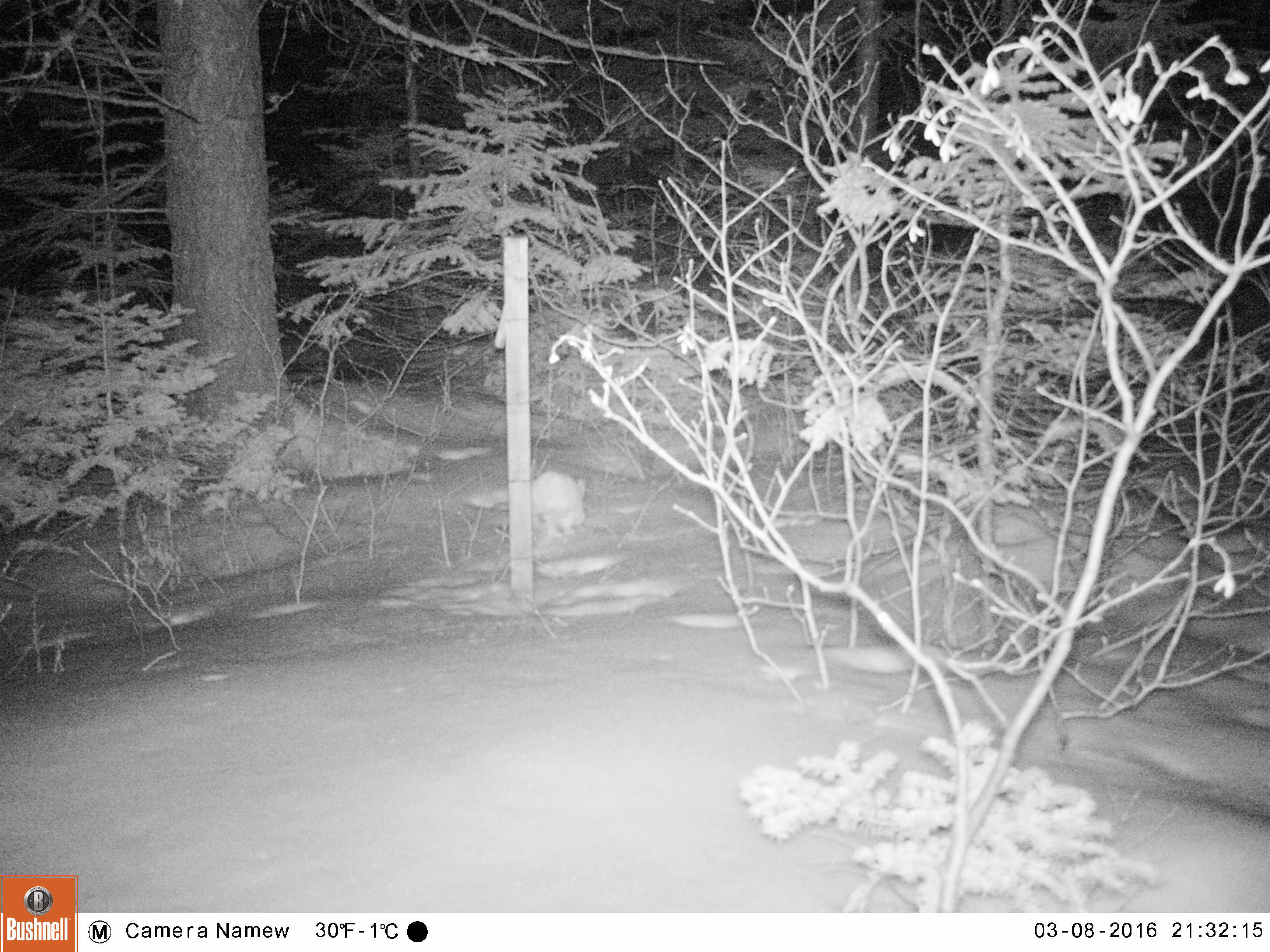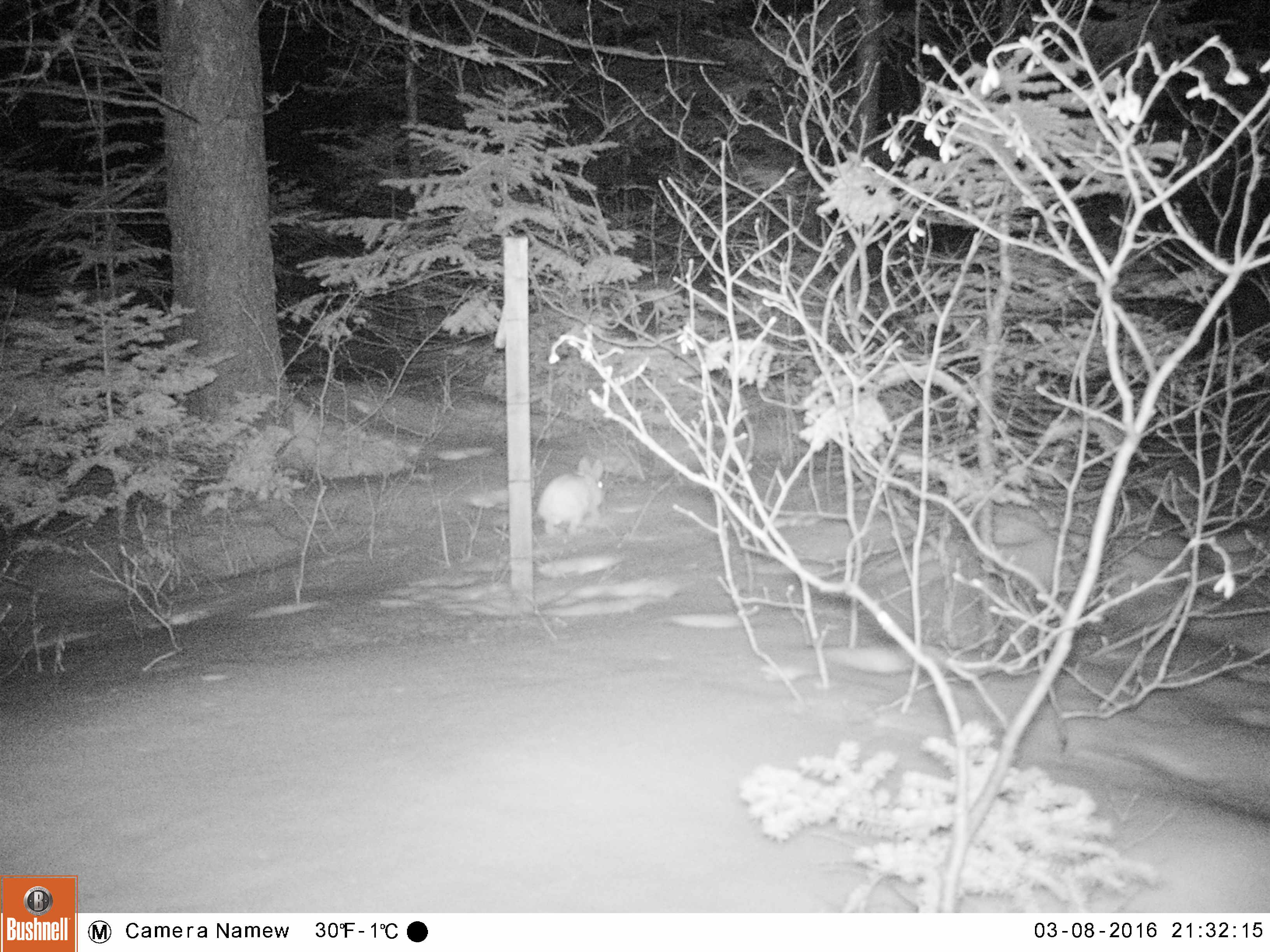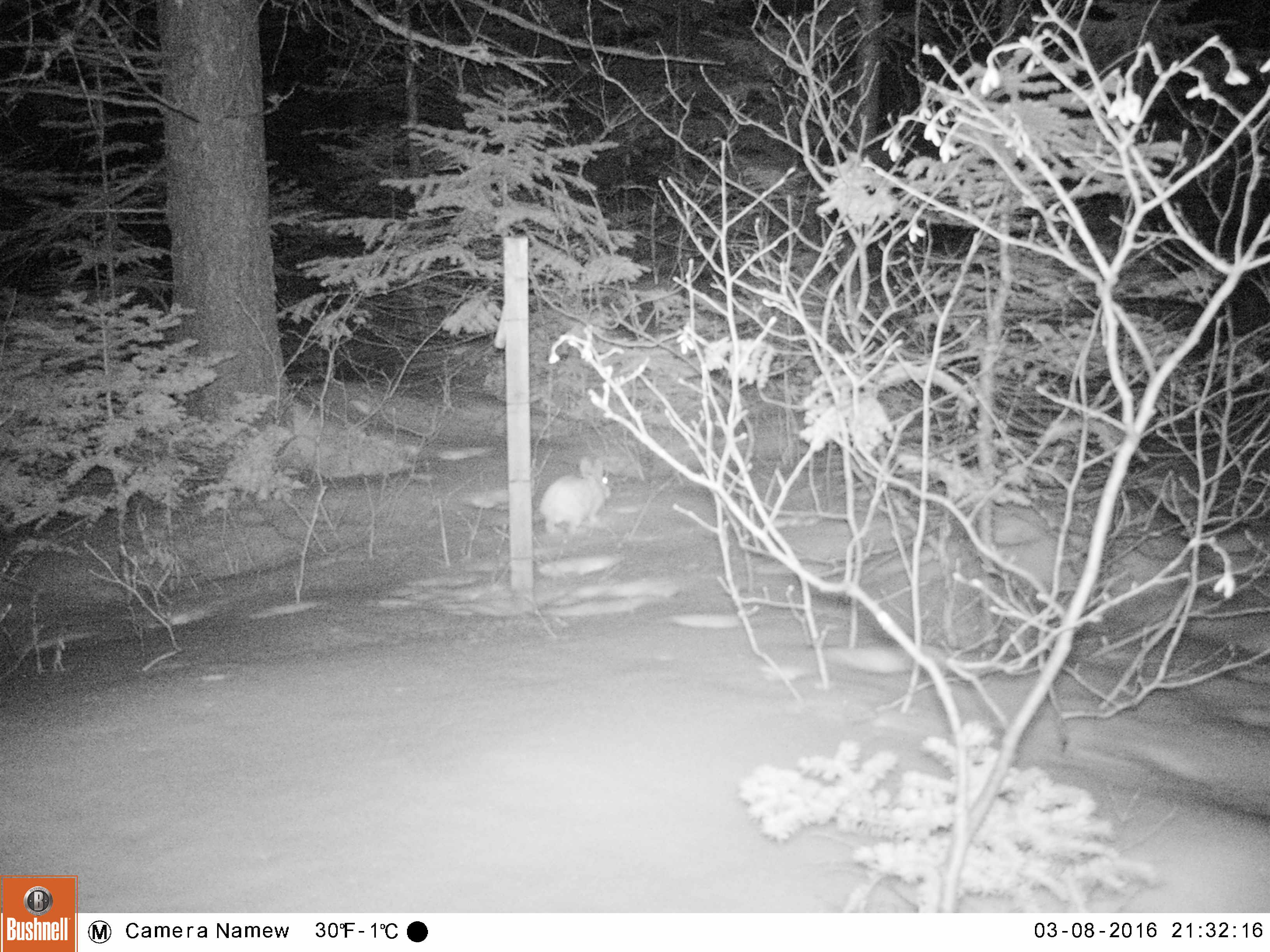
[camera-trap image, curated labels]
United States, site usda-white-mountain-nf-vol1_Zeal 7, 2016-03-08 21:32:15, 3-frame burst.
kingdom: Animalia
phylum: Chordata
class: Mammalia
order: Lagomorpha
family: Leporidae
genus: Lepus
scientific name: Lepus americanus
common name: snowshoe hare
Snowshoe hare (Lepus americanus).